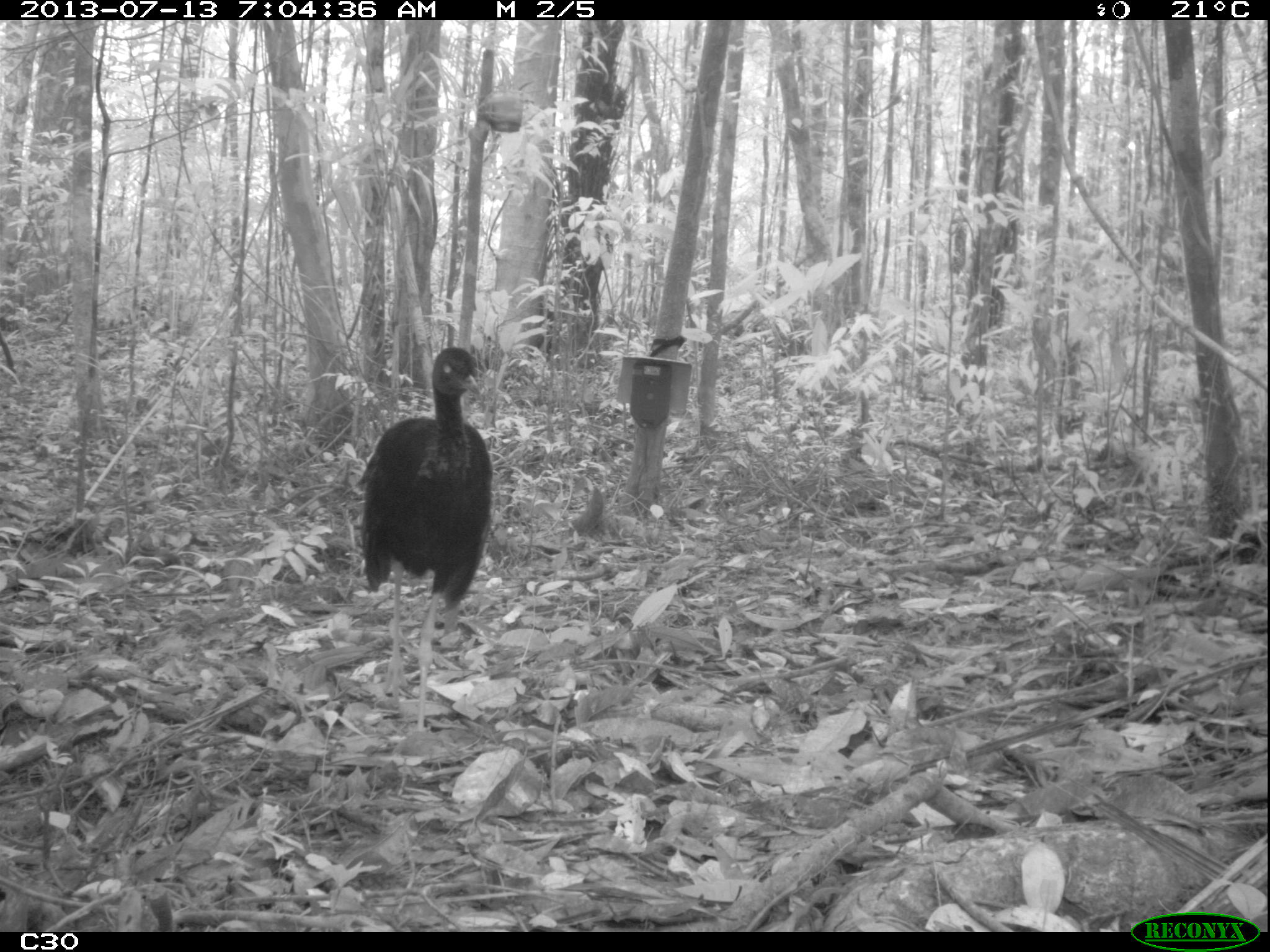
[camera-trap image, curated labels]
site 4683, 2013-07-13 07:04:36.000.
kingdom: Animalia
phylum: Chordata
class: Aves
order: Gruiformes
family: Psophiidae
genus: Psophia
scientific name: Psophia crepitans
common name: gray-winged trumpeter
Psophia crepitans (gray-winged trumpeter), count 1, age adult.